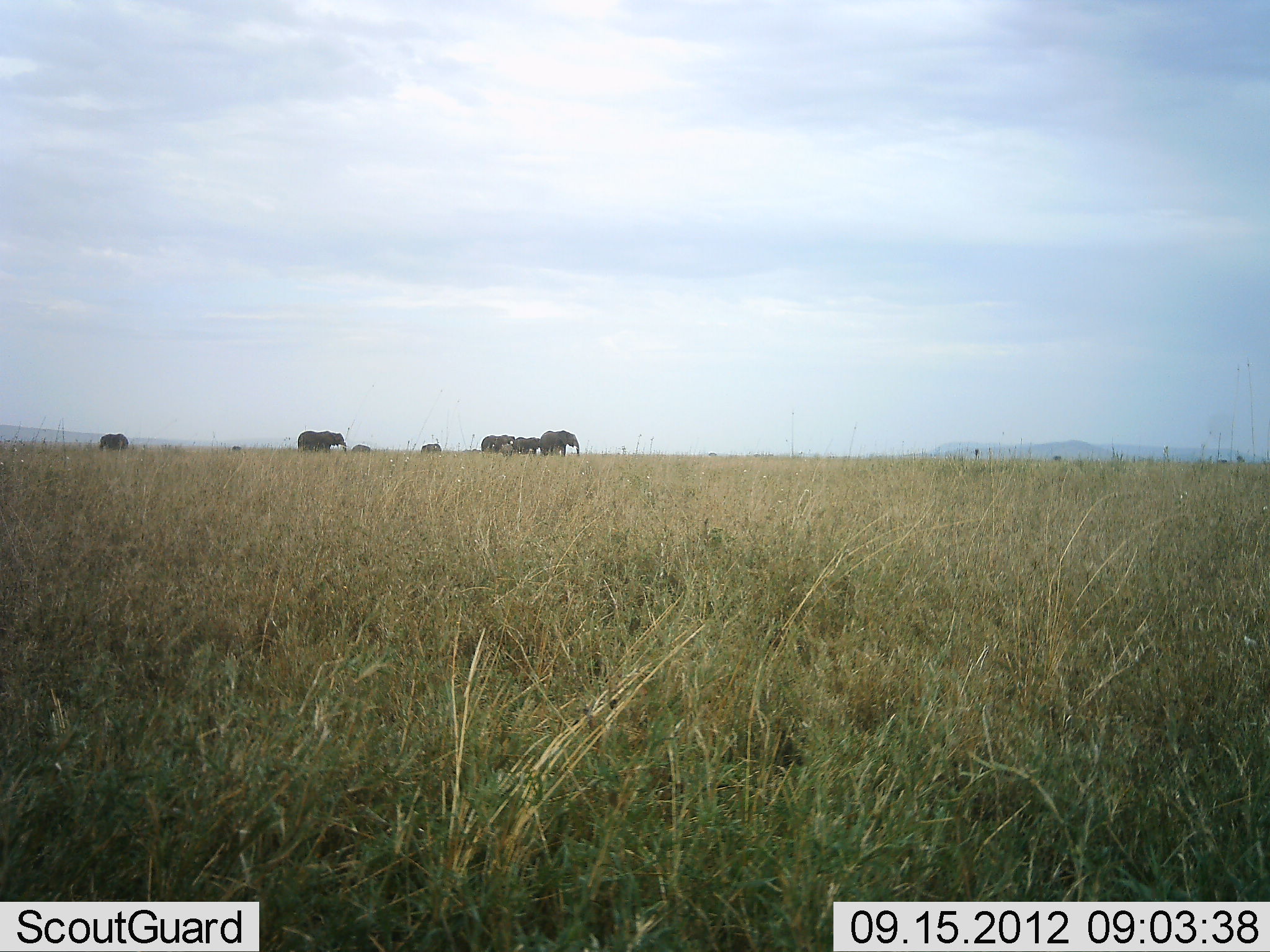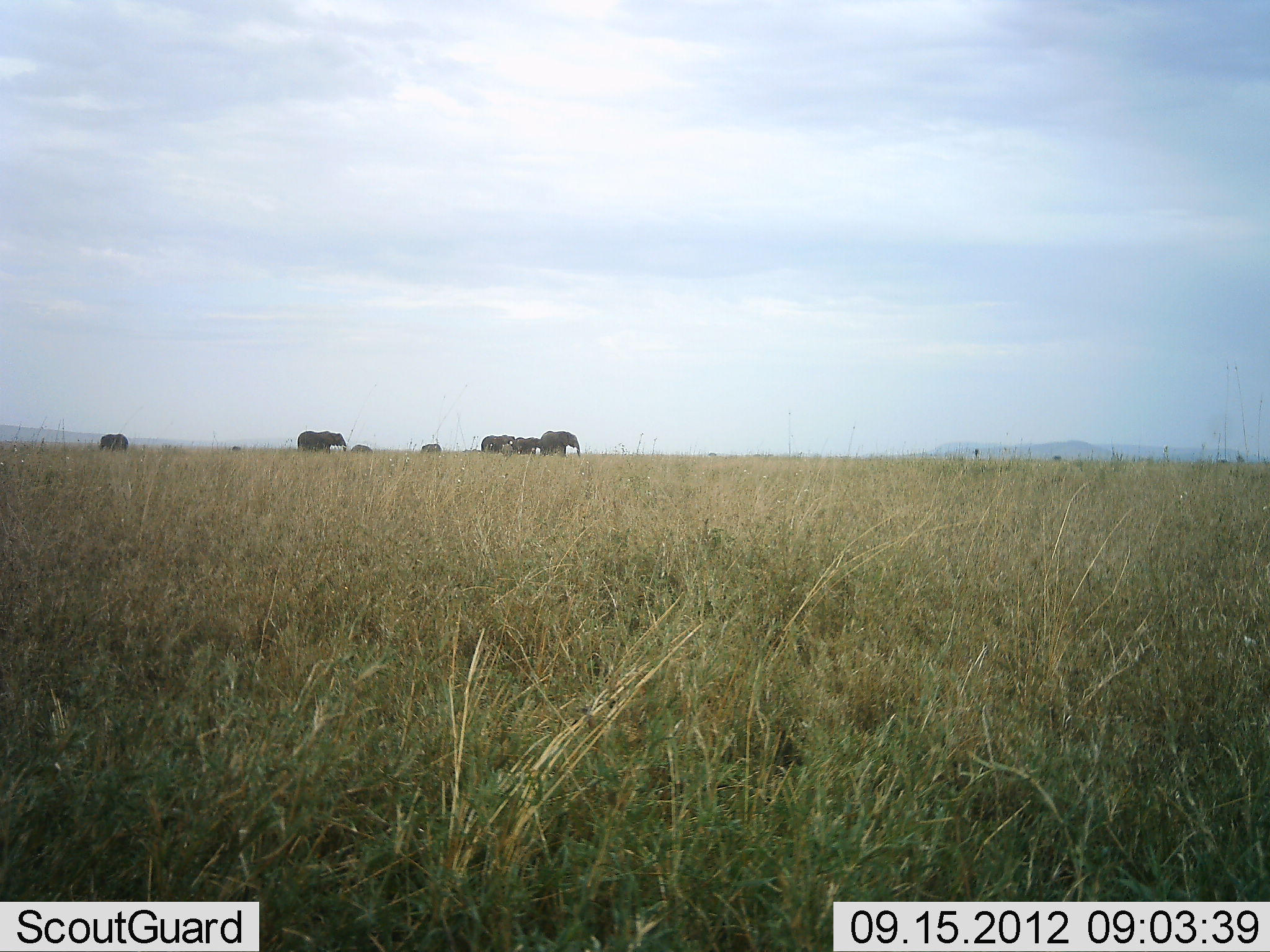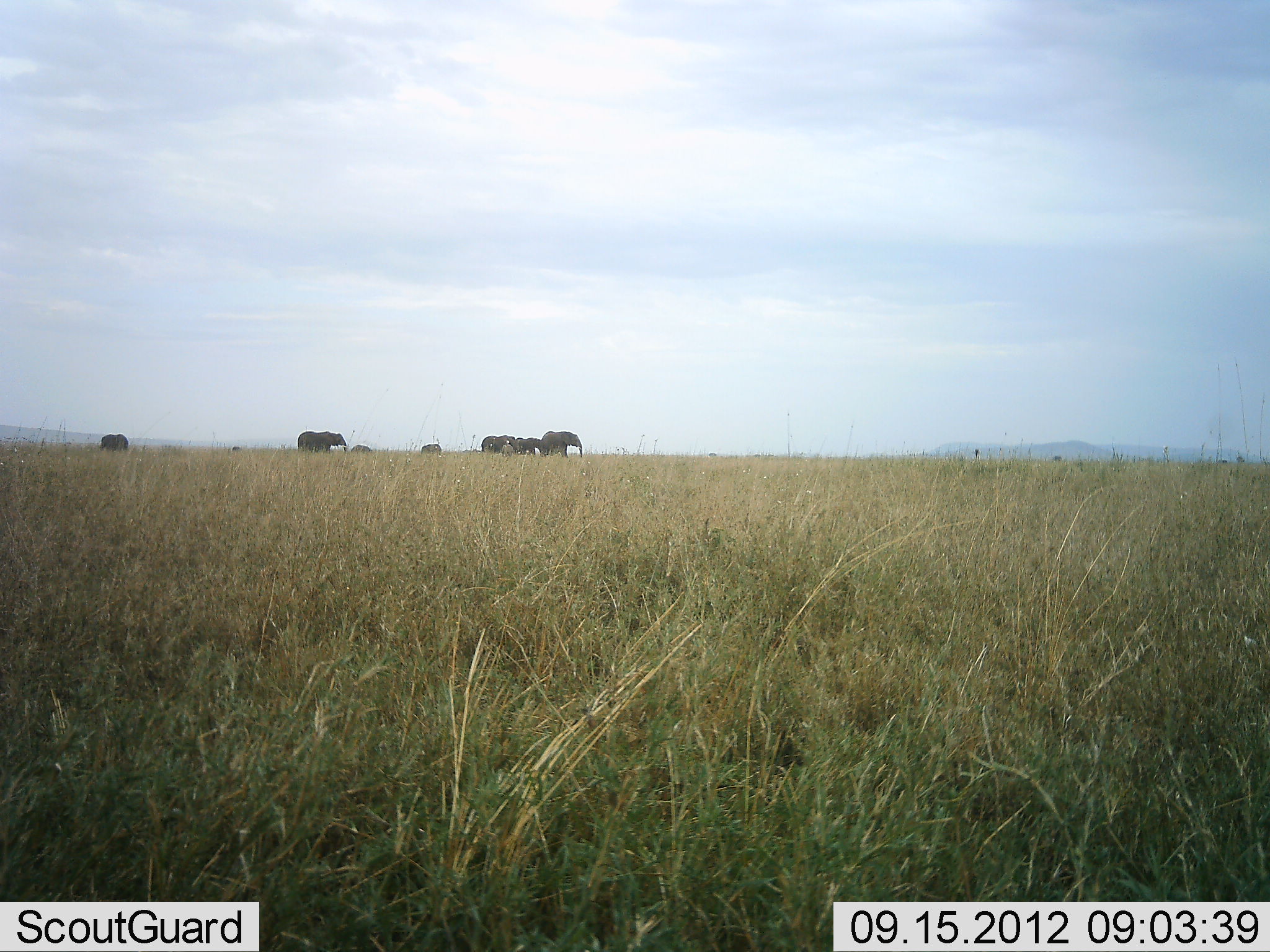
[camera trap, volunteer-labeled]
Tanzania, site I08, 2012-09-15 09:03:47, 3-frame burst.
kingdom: Animalia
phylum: Chordata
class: Mammalia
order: Proboscidea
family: Elephantidae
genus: Loxodonta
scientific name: Loxodonta africana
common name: african bush elephant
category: elephant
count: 7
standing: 70%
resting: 0%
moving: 20%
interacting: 0%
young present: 10%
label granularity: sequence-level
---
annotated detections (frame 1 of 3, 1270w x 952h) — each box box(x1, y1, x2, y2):
animal: box(296, 430, 347, 455); box(539, 430, 580, 458); box(480, 435, 515, 456); box(98, 432, 129, 452); box(512, 436, 541, 456); box(501, 443, 513, 458)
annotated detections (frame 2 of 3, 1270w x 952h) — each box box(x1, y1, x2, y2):
animal: box(296, 430, 348, 455); box(539, 430, 581, 458); box(481, 433, 515, 457); box(99, 433, 129, 453); box(514, 437, 541, 457); box(500, 443, 514, 457)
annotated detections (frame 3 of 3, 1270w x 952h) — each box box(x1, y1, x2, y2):
animal: box(541, 430, 583, 459); box(298, 431, 348, 455); box(480, 435, 520, 456); box(514, 436, 544, 458); box(99, 434, 129, 454); box(501, 444, 514, 458)